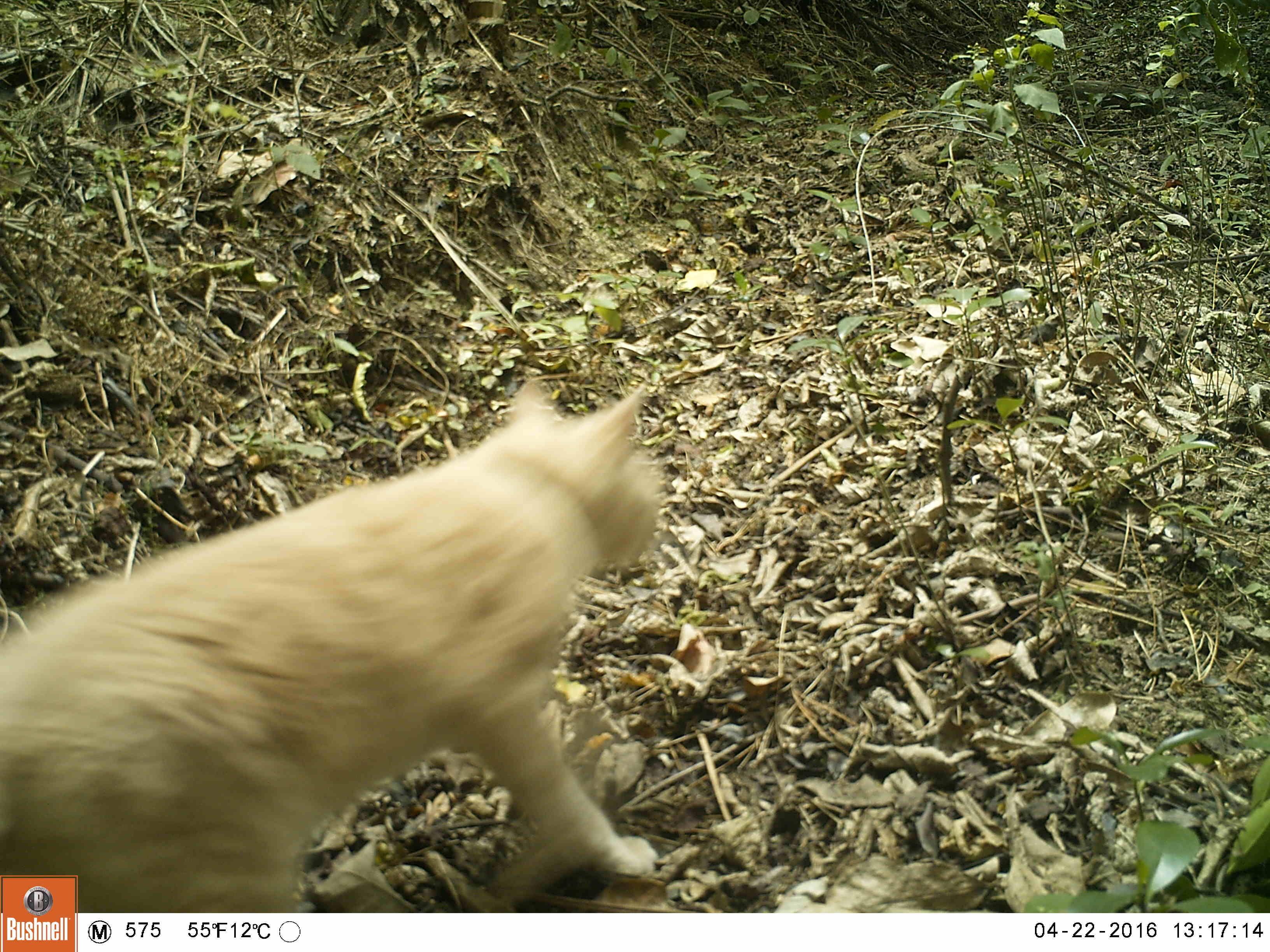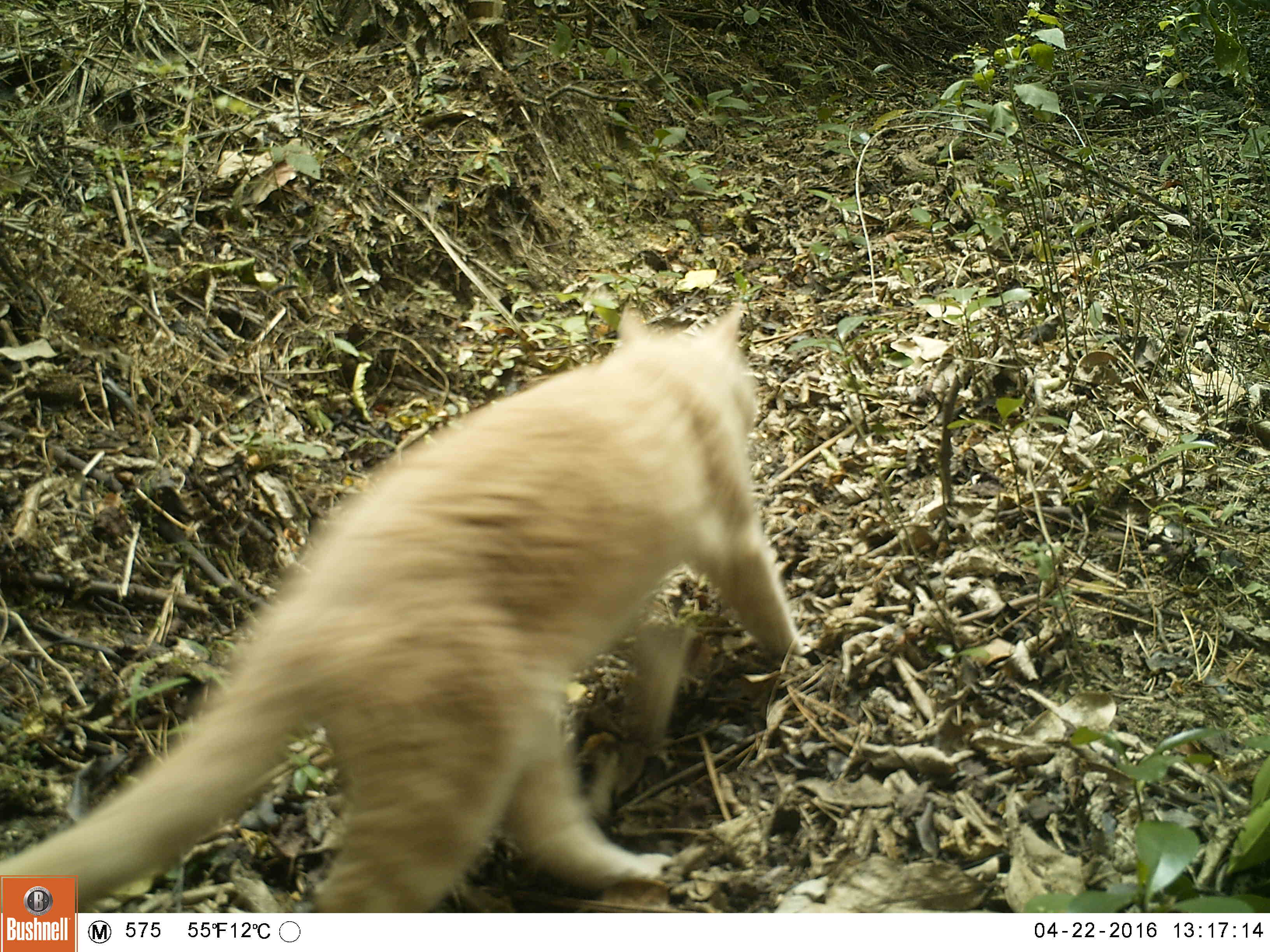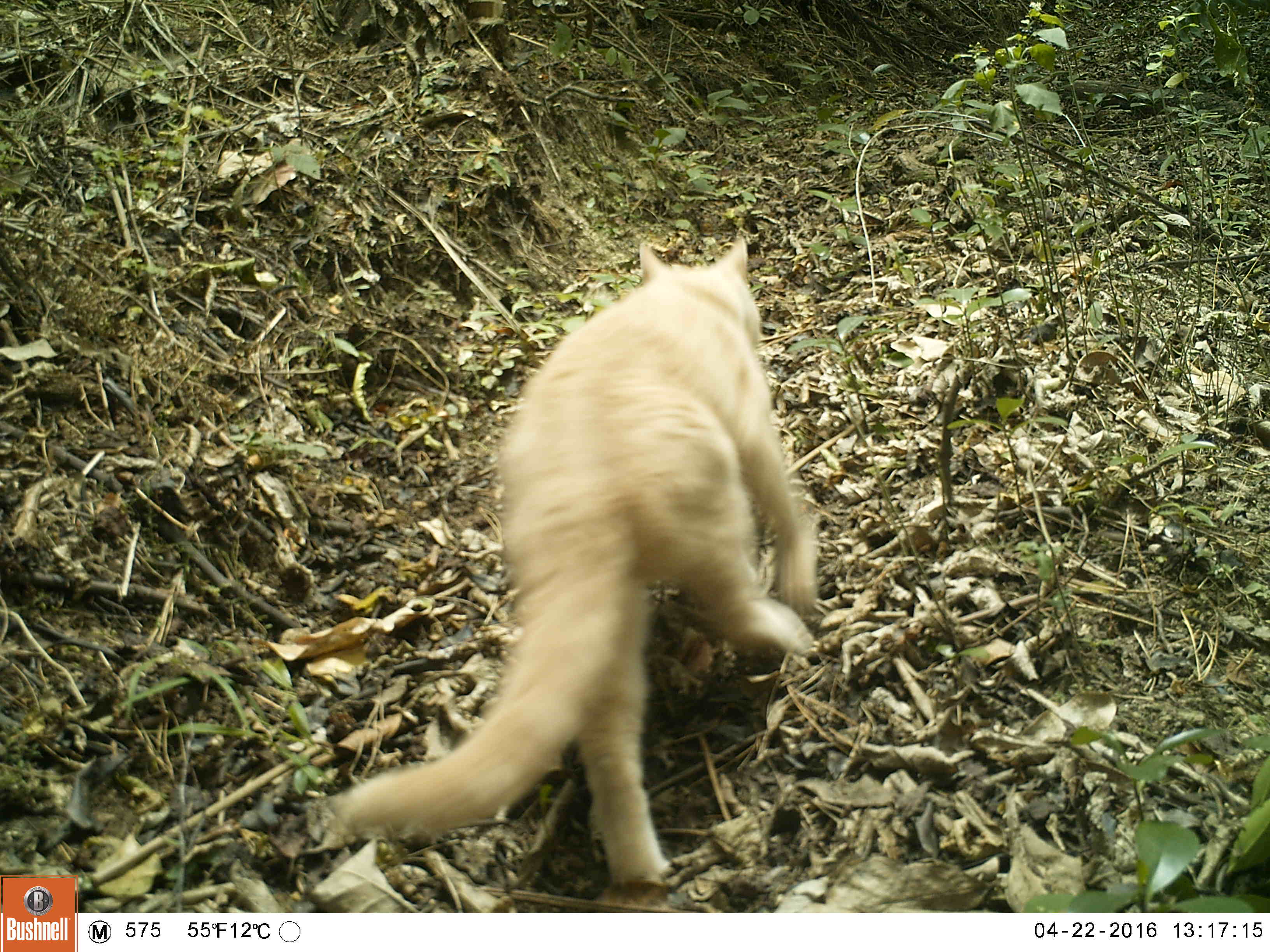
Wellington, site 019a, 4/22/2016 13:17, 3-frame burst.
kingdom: Animalia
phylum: Chordata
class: Mammalia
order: Carnivora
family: Felidae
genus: Felis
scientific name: Felis catus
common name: cat